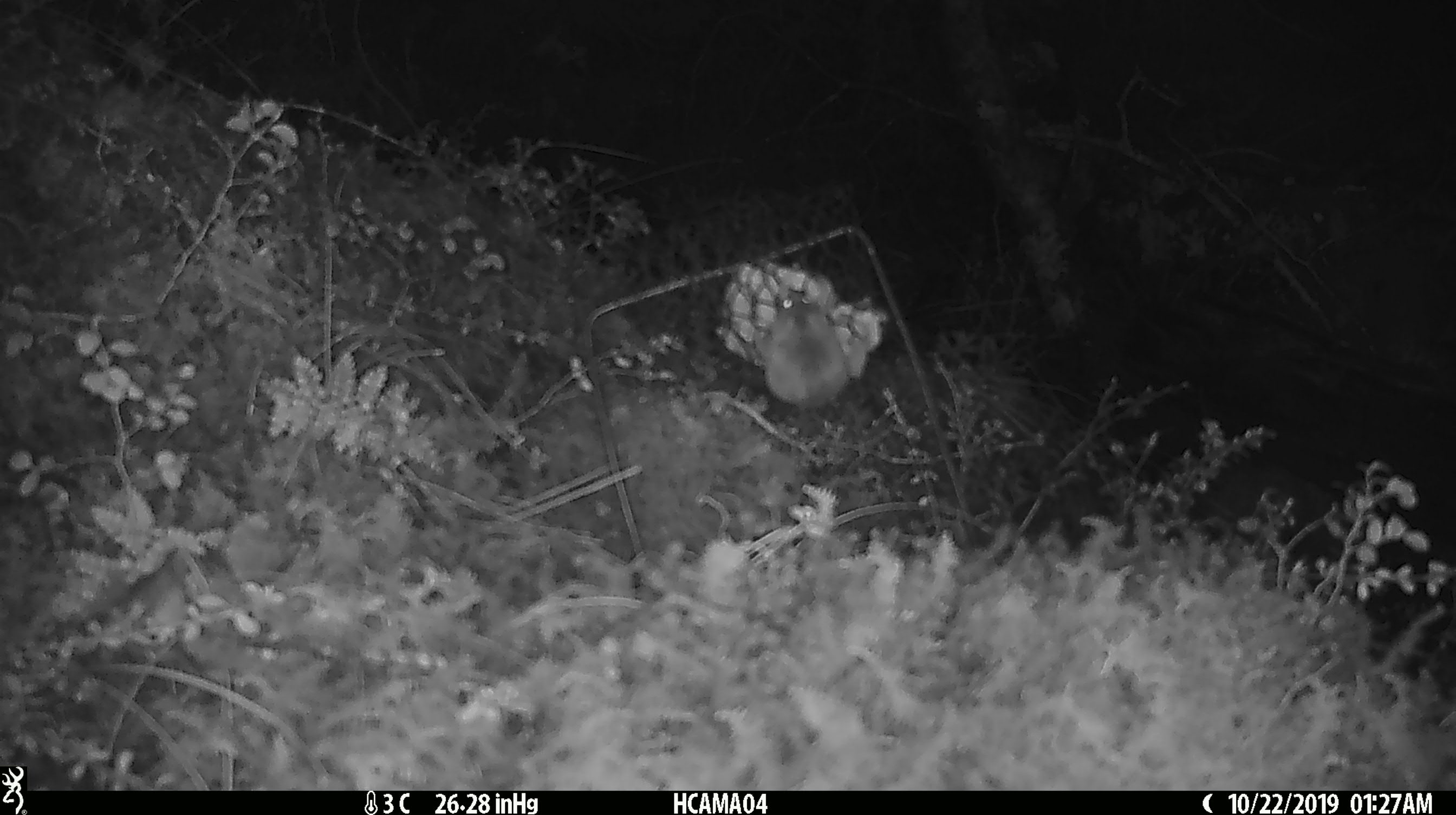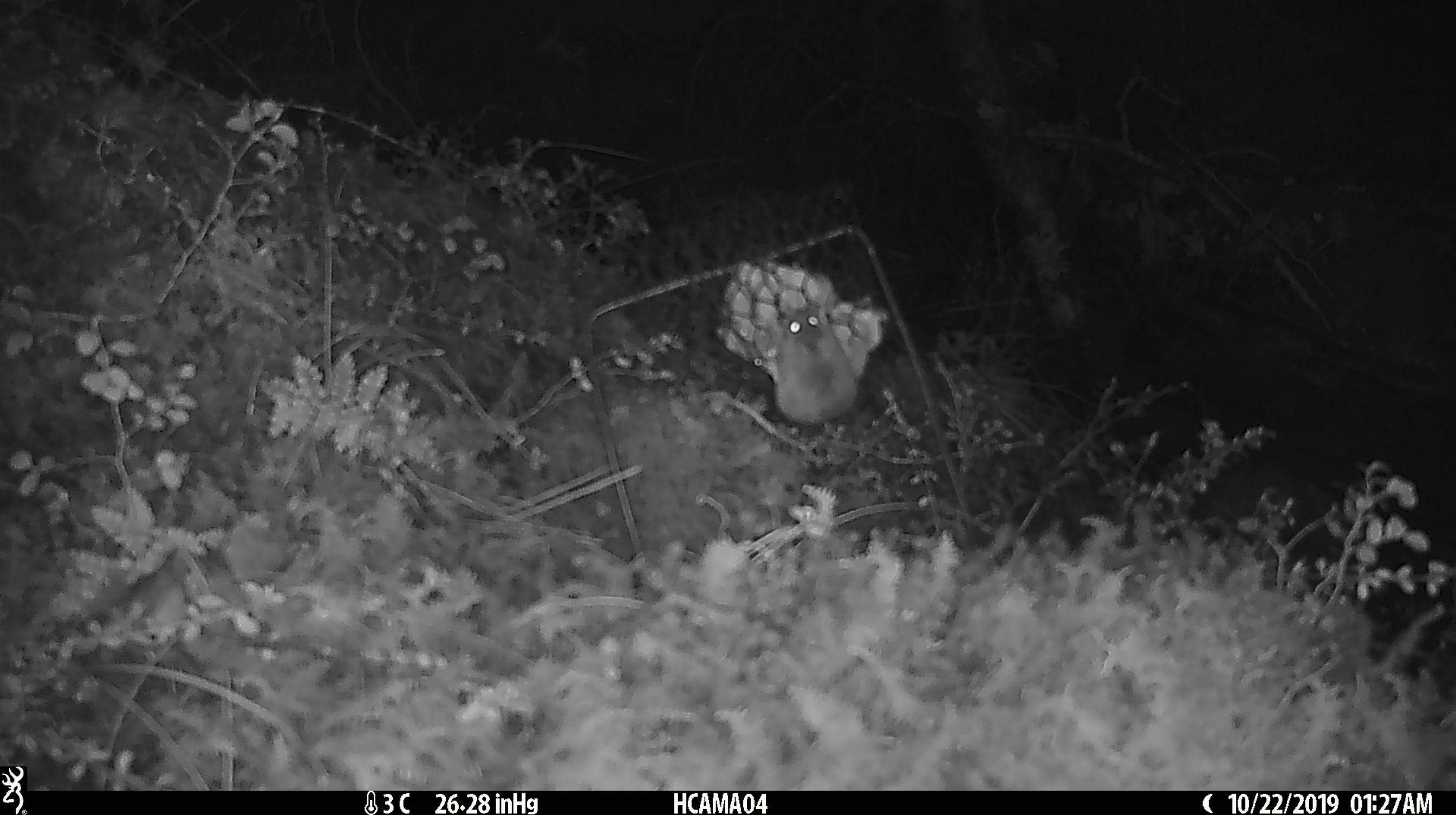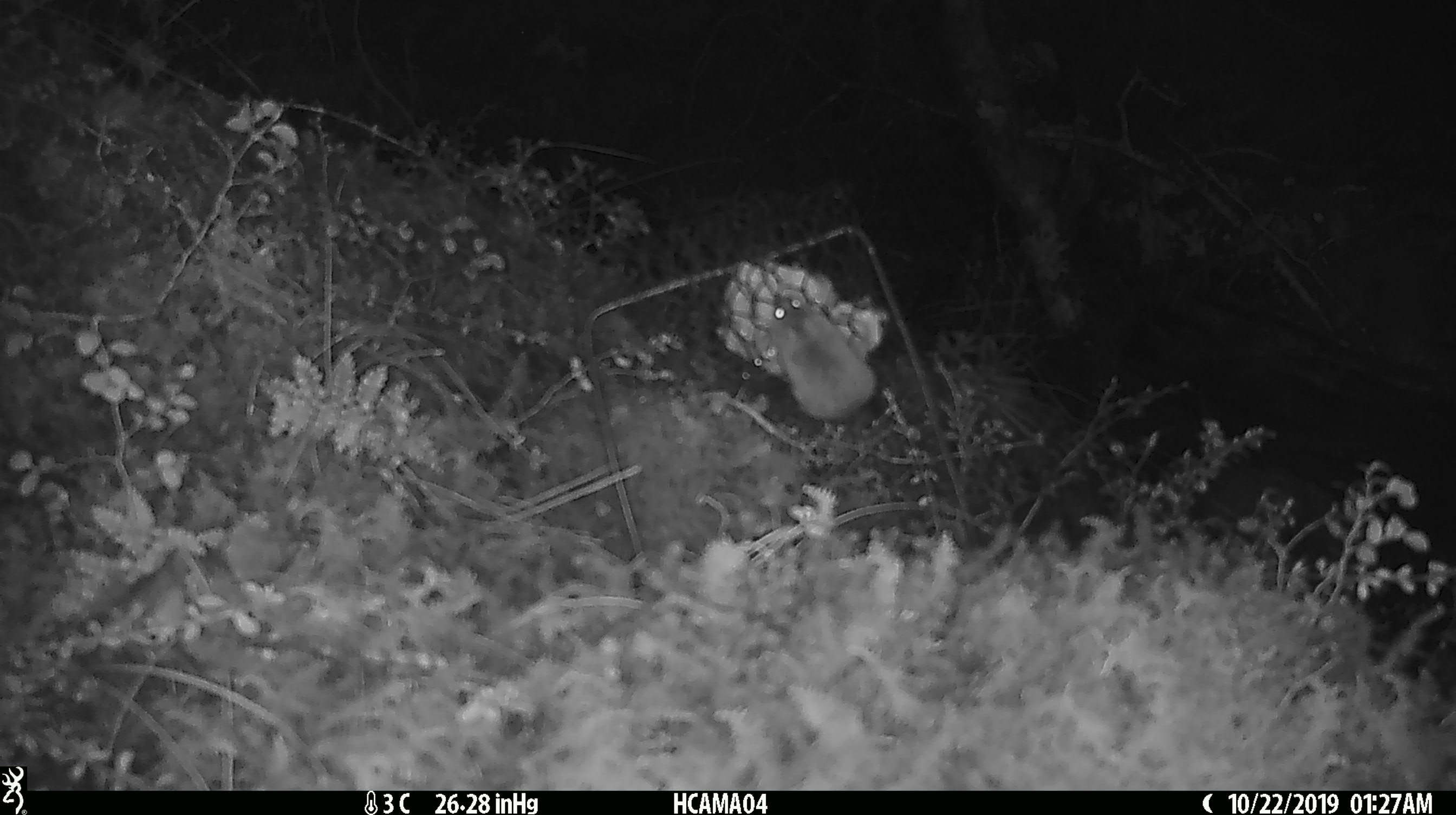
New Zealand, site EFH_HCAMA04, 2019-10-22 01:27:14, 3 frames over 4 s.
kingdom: Animalia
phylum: Chordata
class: Mammalia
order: Rodentia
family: Muridae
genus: Mus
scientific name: Mus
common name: mouse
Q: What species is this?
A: Mouse (Mus).